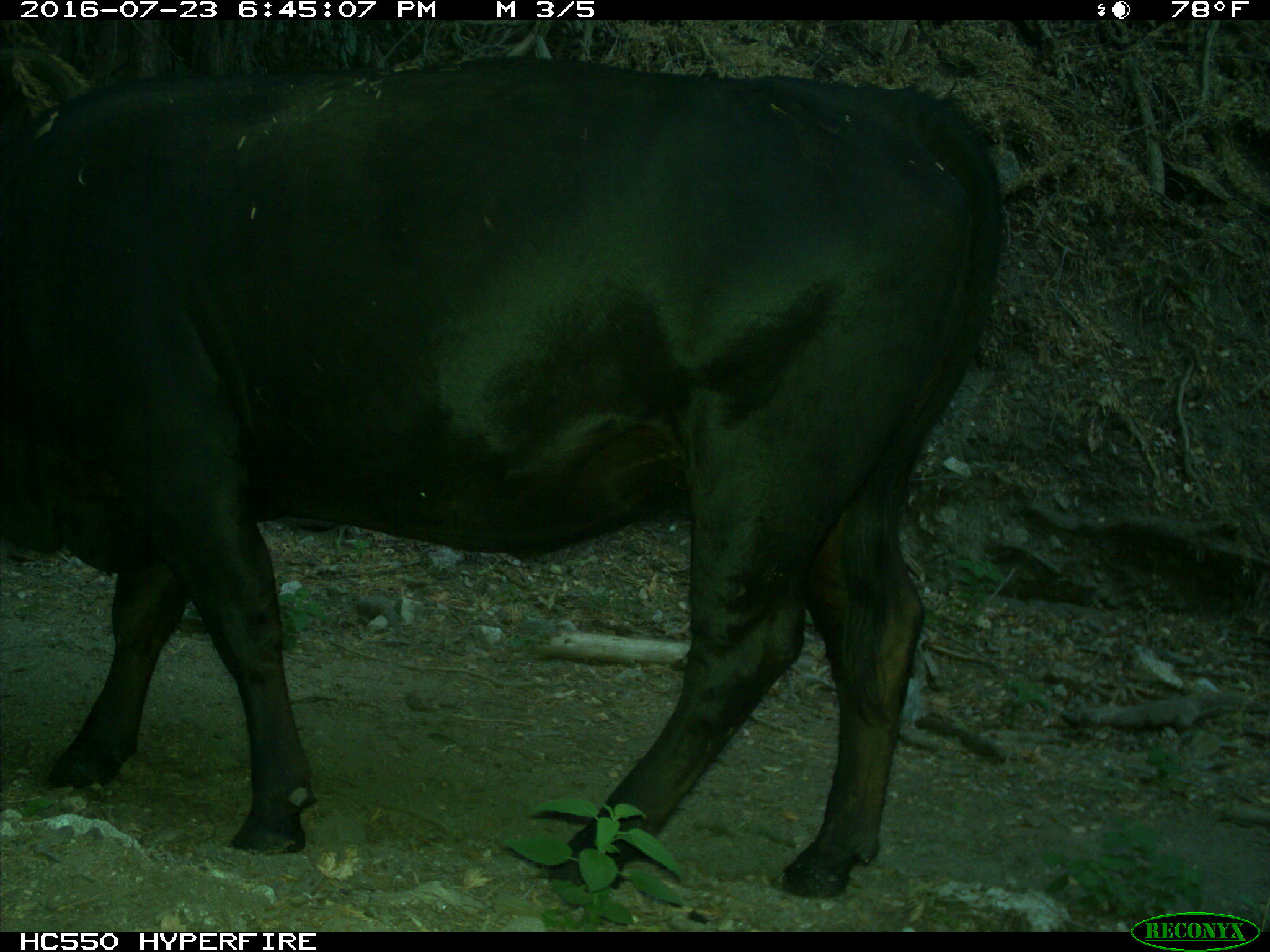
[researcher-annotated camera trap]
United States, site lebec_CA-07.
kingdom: Animalia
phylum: Chordata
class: Mammalia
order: Artiodactyla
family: Bovidae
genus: Bos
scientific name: Bos taurus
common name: domestic cow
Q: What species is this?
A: Bos taurus (domestic cow).